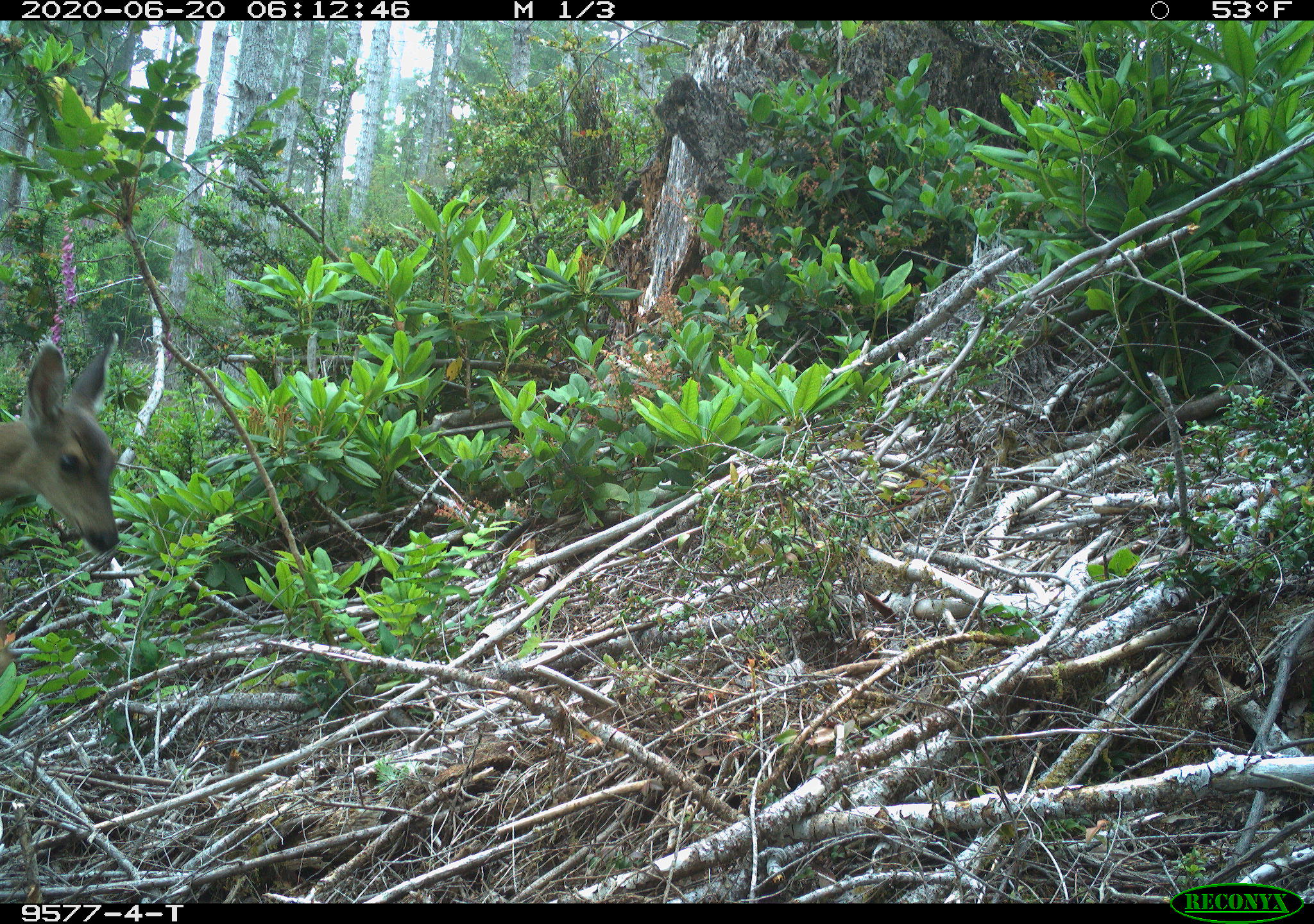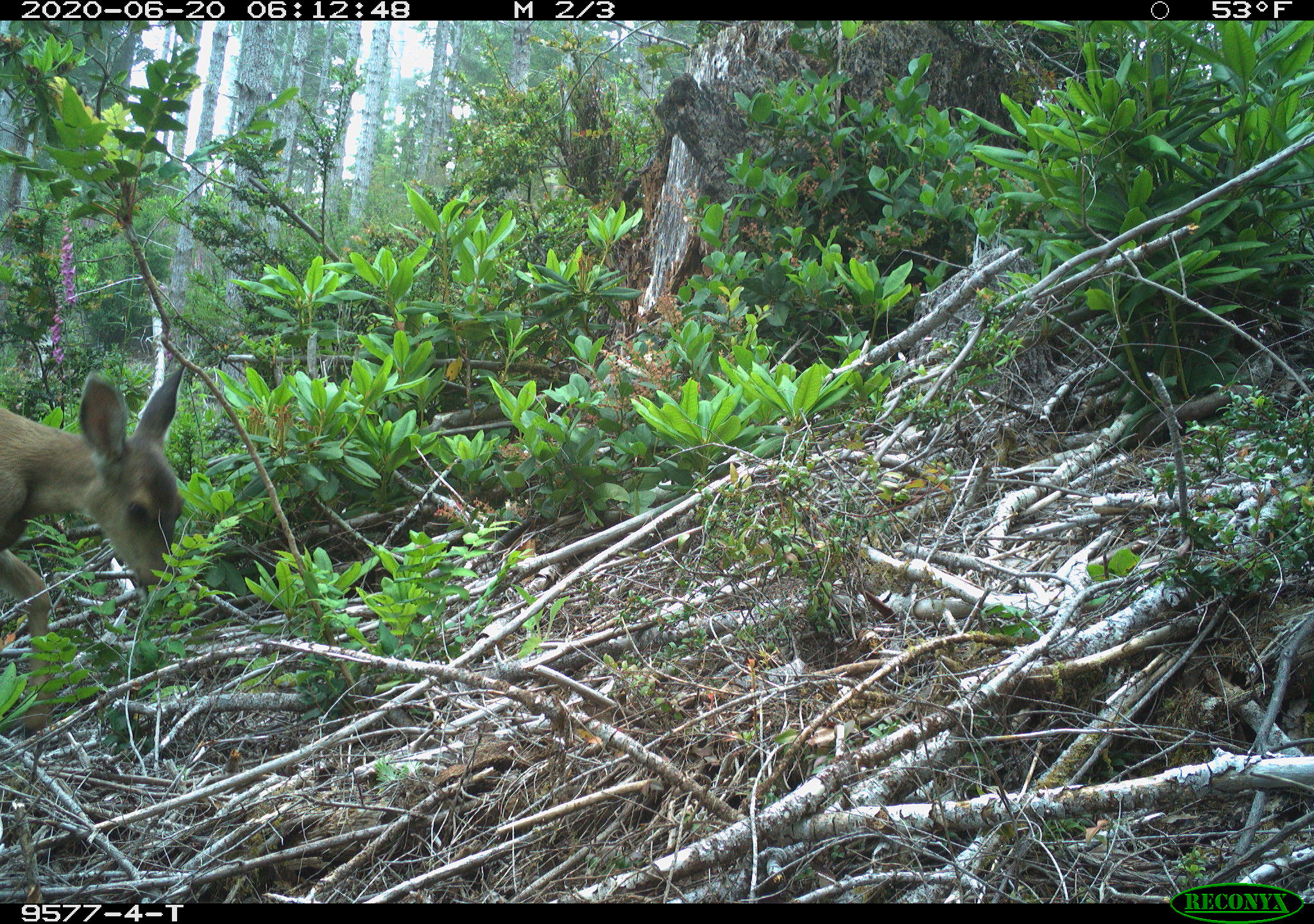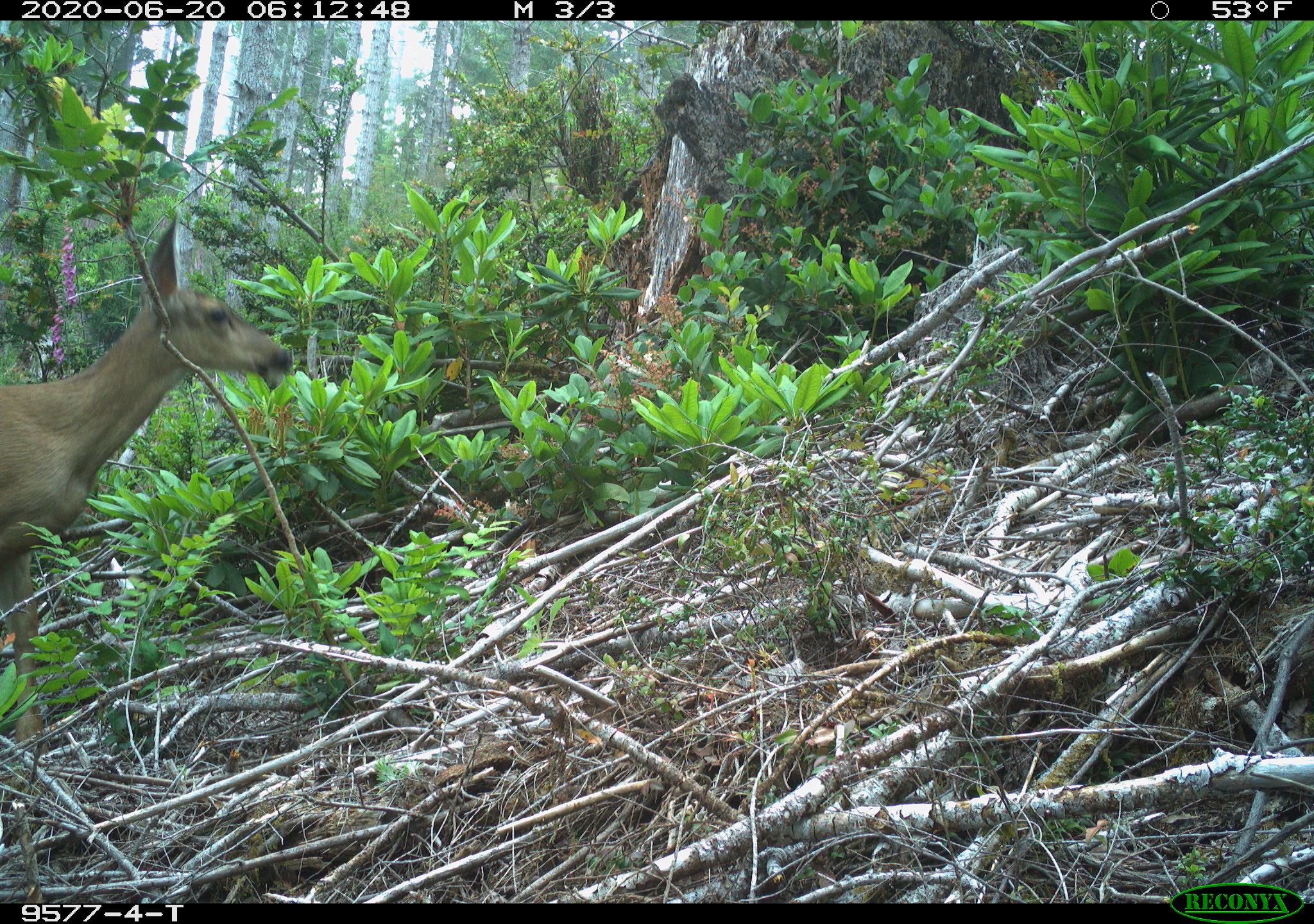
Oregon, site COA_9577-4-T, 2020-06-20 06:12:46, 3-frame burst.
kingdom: Animalia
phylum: Chordata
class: Mammalia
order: Artiodactyla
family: Cervidae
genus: Odocoileus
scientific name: Odocoileus hemionus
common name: black-tailed deer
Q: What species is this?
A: Black-tailed deer (Odocoileus hemionus).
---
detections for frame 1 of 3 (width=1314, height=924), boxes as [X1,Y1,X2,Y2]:
black-tailed deer: [0,319,133,557]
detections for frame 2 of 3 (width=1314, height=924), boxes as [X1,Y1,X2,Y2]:
black-tailed deer: [1,364,202,638]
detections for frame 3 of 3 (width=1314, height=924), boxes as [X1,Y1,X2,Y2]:
black-tailed deer: [5,212,300,739]